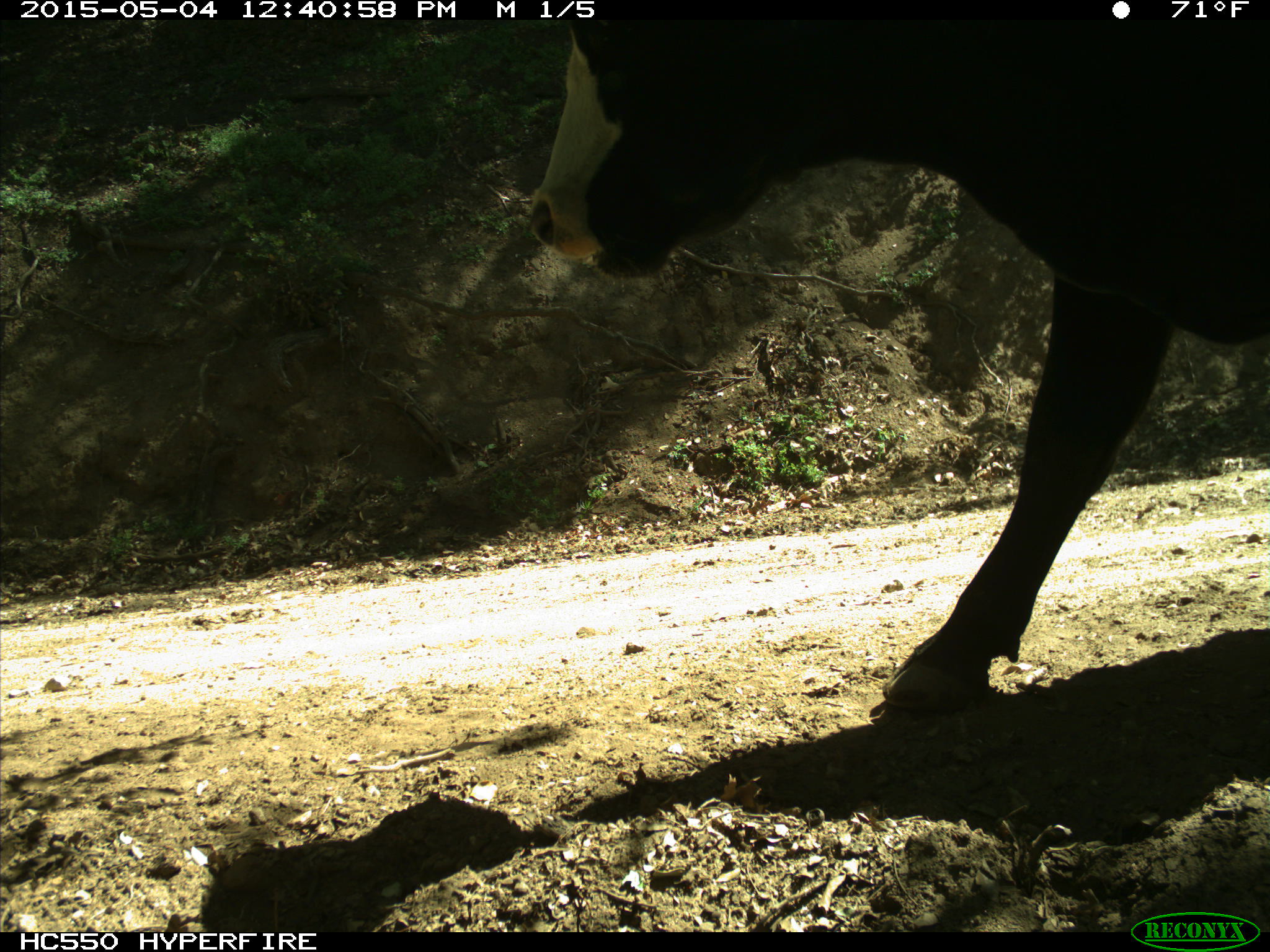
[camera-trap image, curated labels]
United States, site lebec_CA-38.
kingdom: Animalia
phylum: Chordata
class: Mammalia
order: Artiodactyla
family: Bovidae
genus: Bos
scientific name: Bos taurus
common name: domestic cow